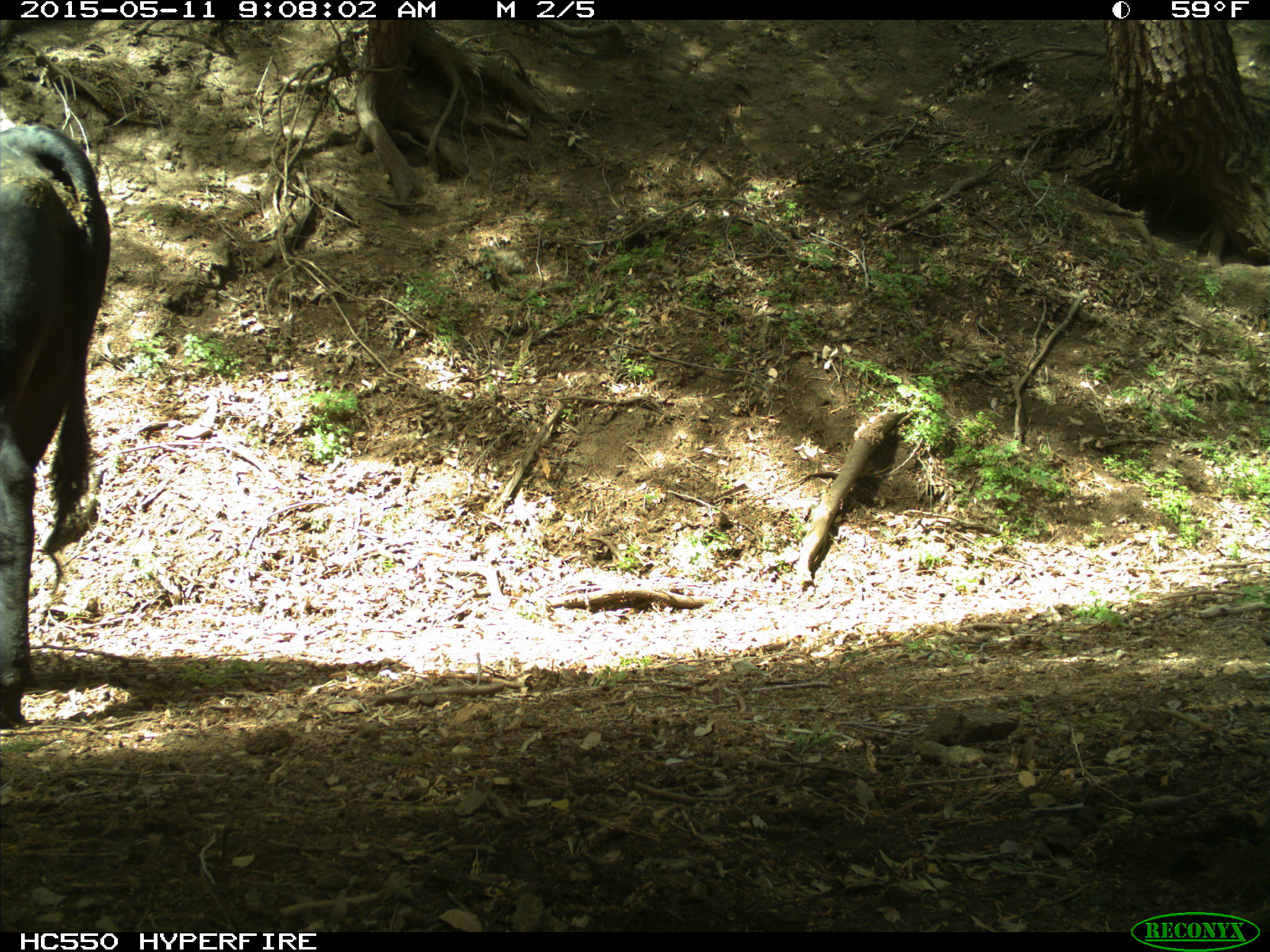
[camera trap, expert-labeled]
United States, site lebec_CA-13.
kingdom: Animalia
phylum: Chordata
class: Mammalia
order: Artiodactyla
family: Bovidae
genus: Bos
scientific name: Bos taurus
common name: domestic cow